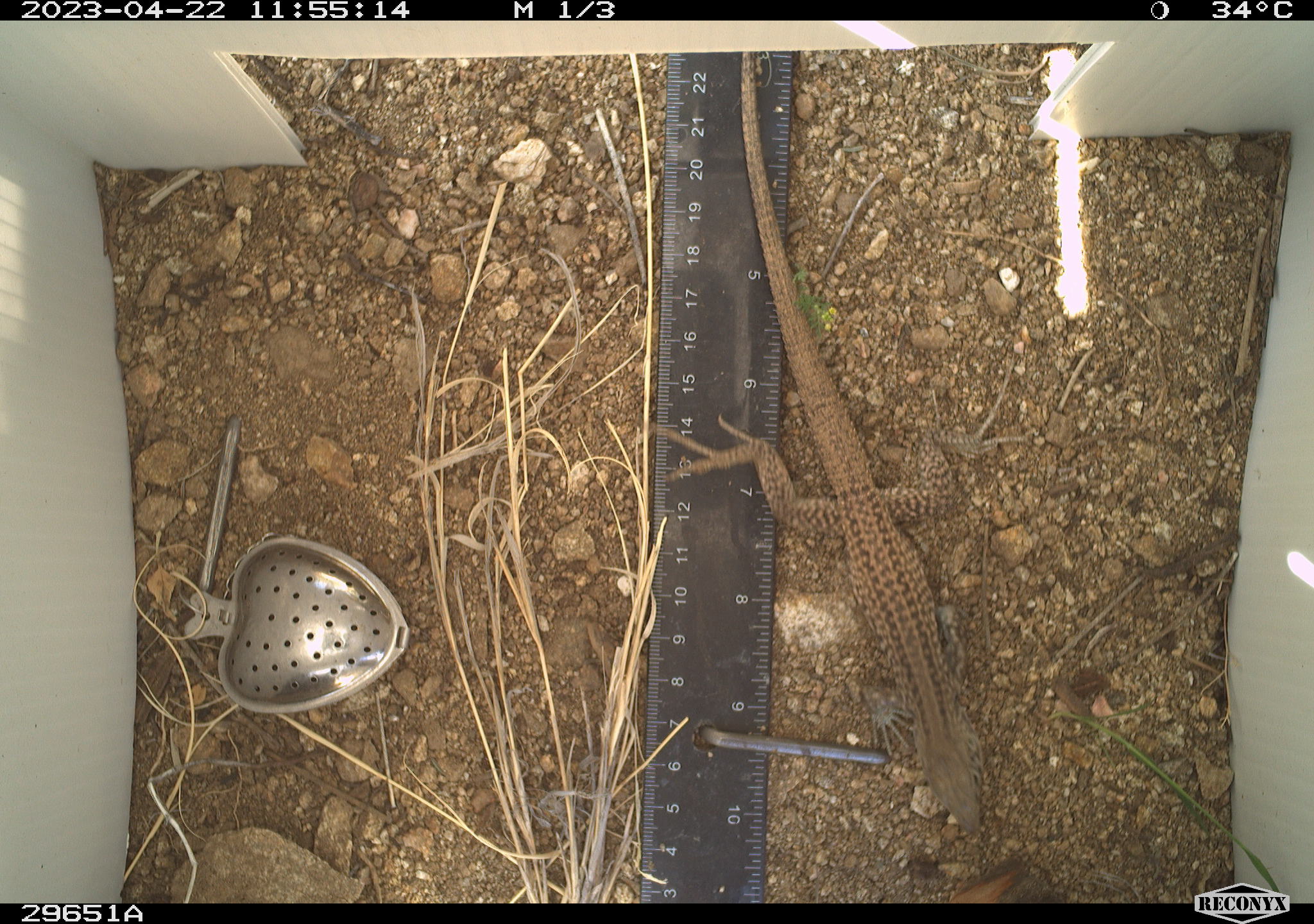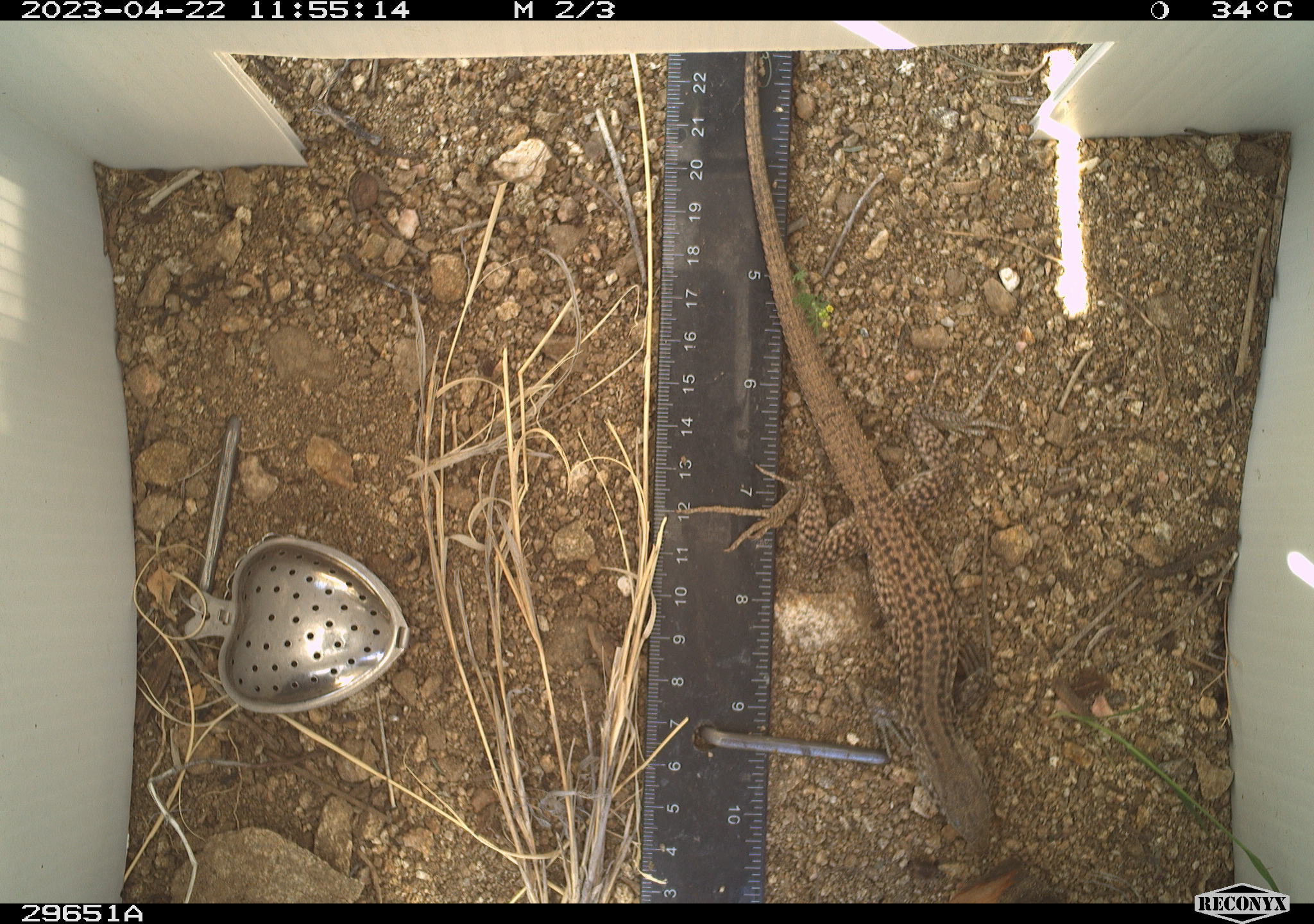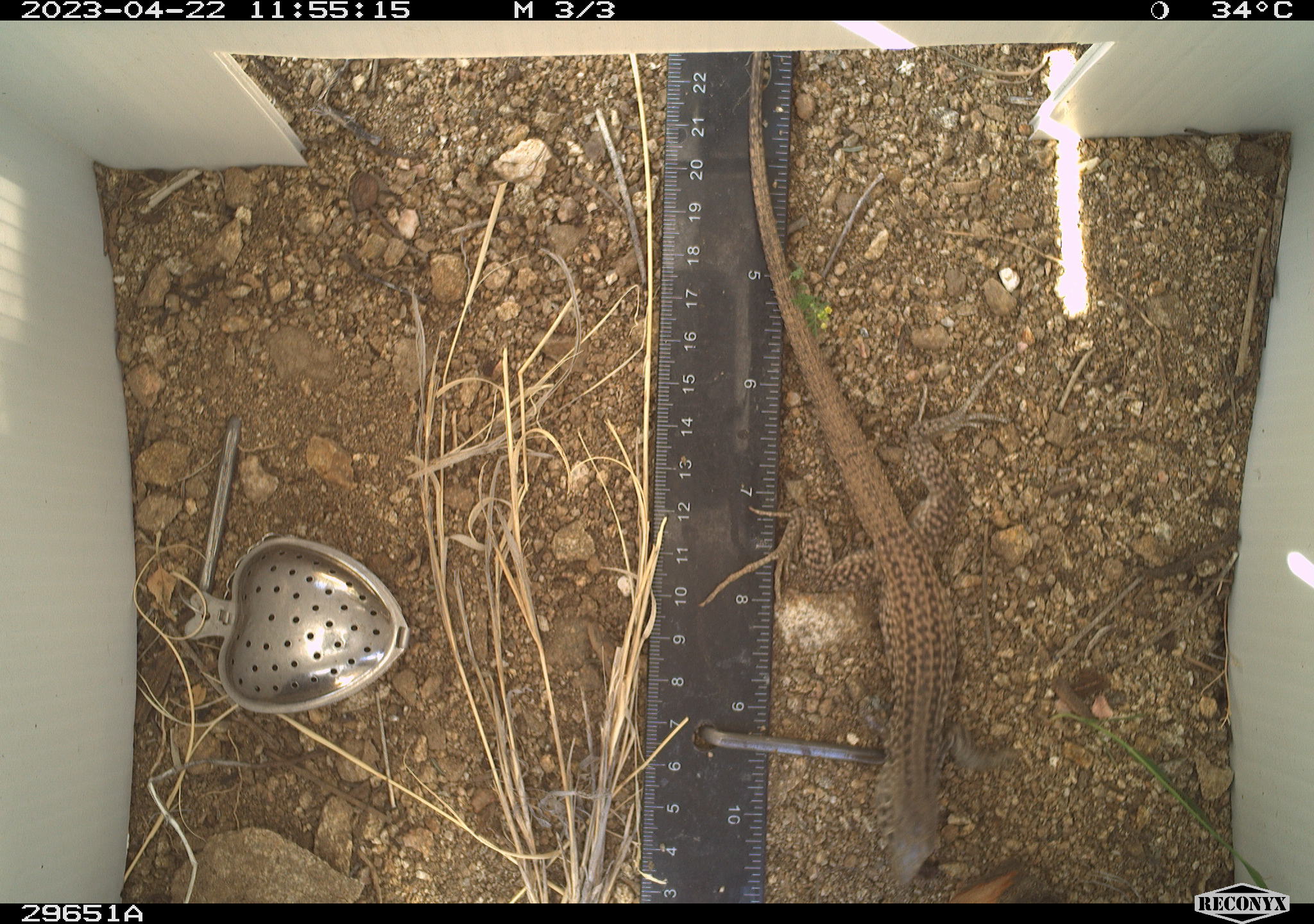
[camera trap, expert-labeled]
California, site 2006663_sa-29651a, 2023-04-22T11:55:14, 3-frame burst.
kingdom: Animalia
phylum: Chordata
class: Reptilia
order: Squamata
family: Teiidae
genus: Aspidoscelis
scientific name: Aspidoscelis tigris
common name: western whiptail